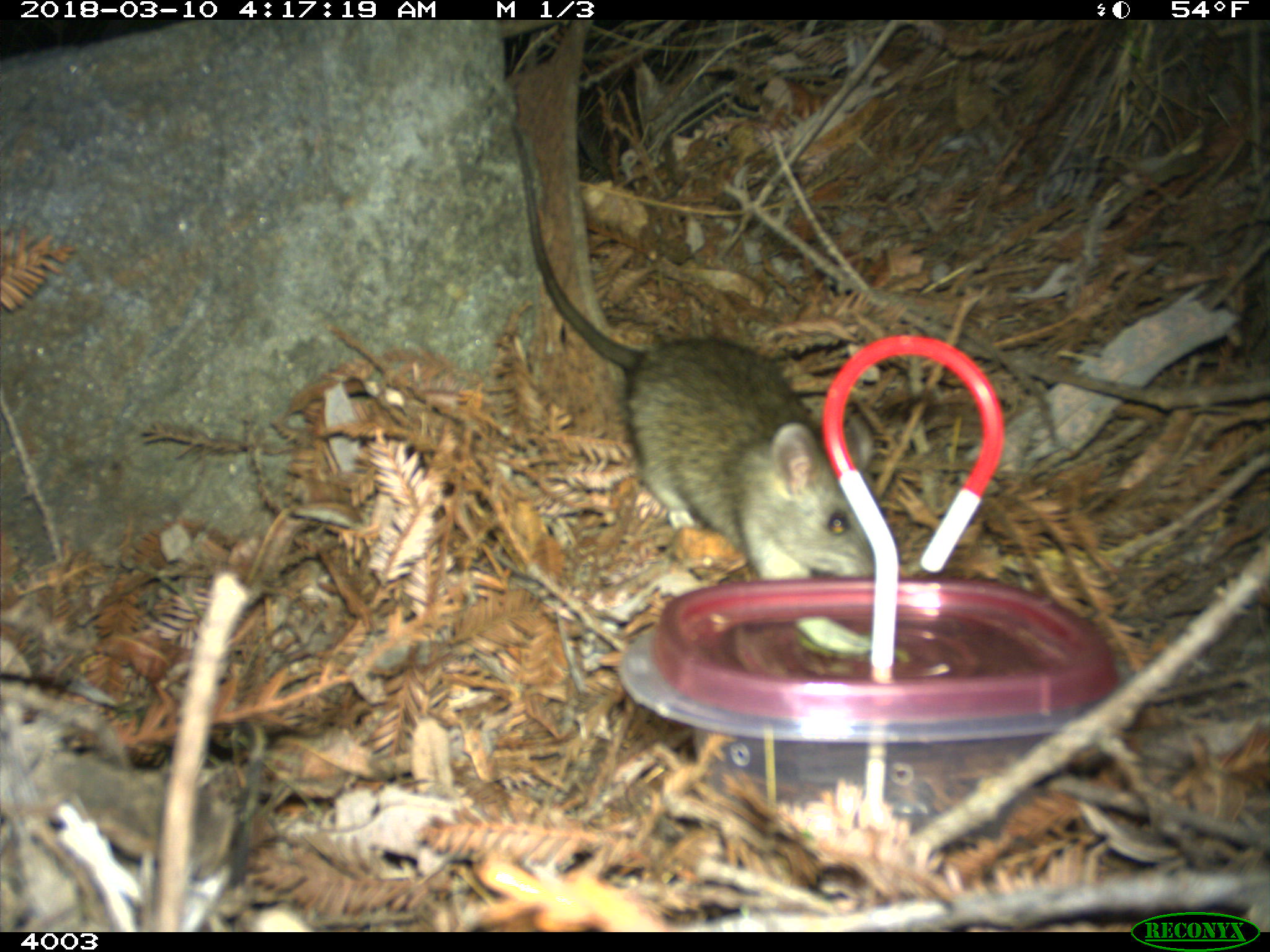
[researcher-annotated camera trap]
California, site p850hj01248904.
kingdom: Animalia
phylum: Chordata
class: Mammalia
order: Rodentia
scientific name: Rodentia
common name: rodent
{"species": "rodent (Rodentia)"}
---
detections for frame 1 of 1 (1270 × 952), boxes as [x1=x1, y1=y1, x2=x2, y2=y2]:
rodent: [x1=508, y1=117, x2=877, y2=587]